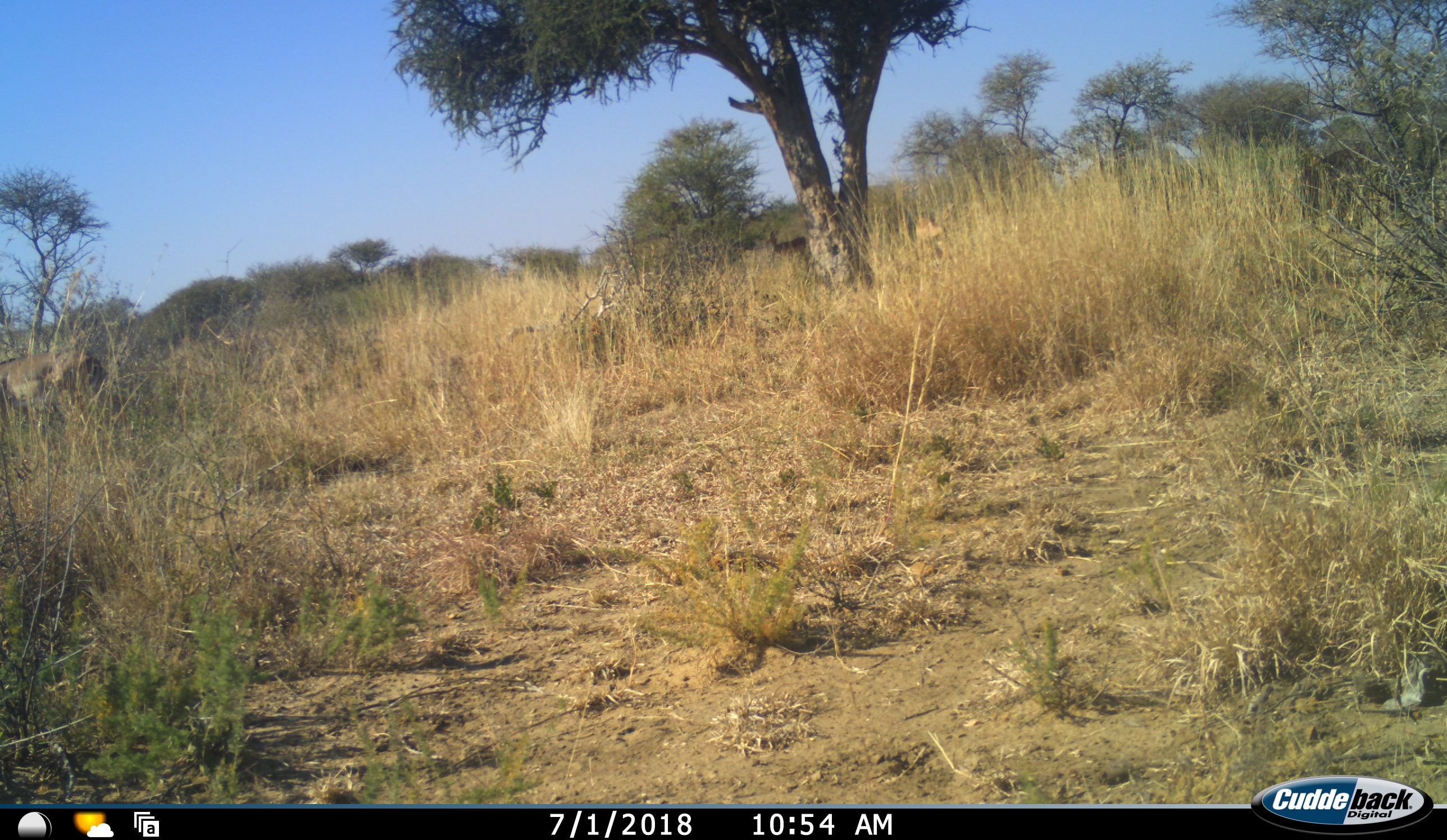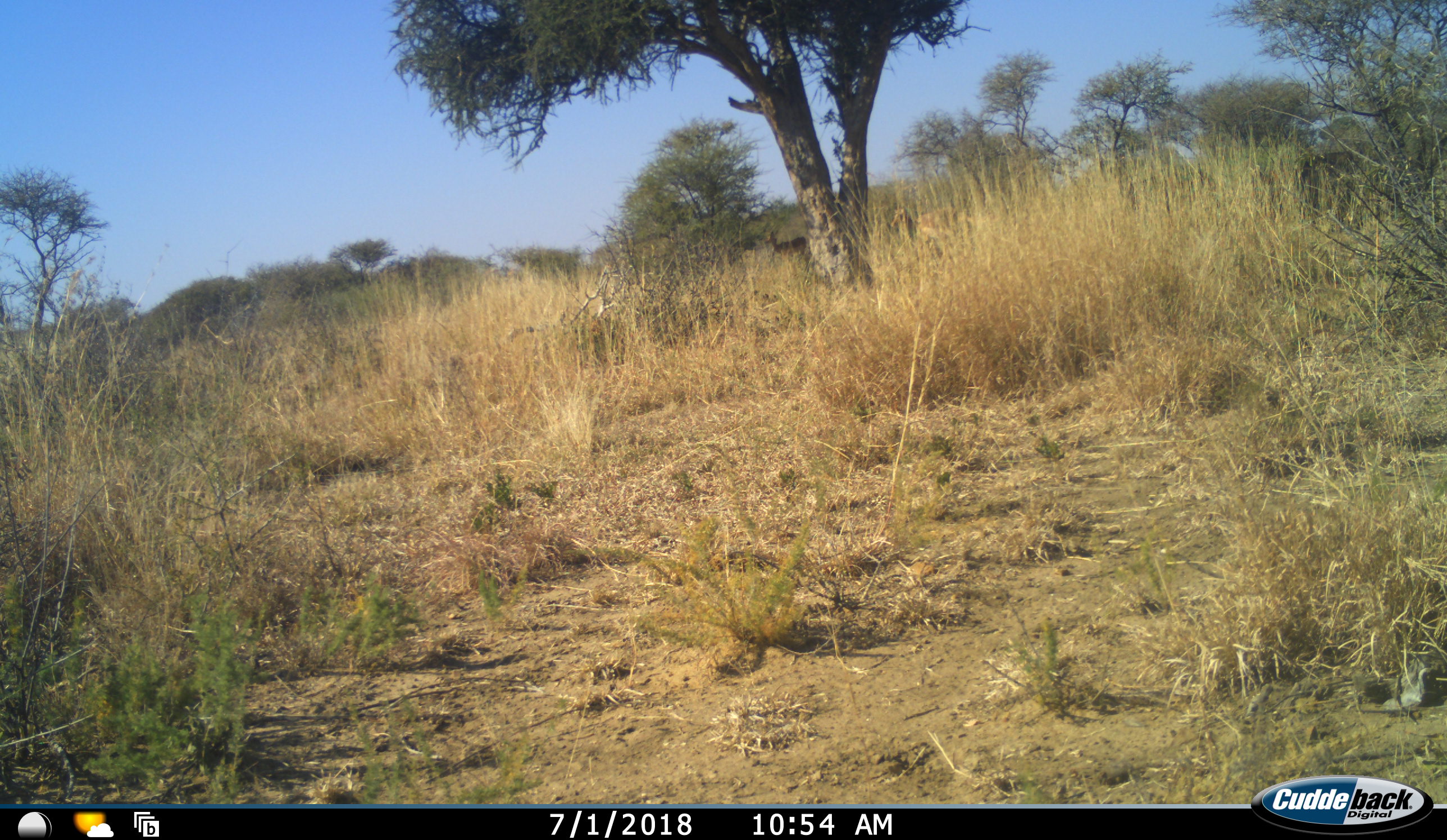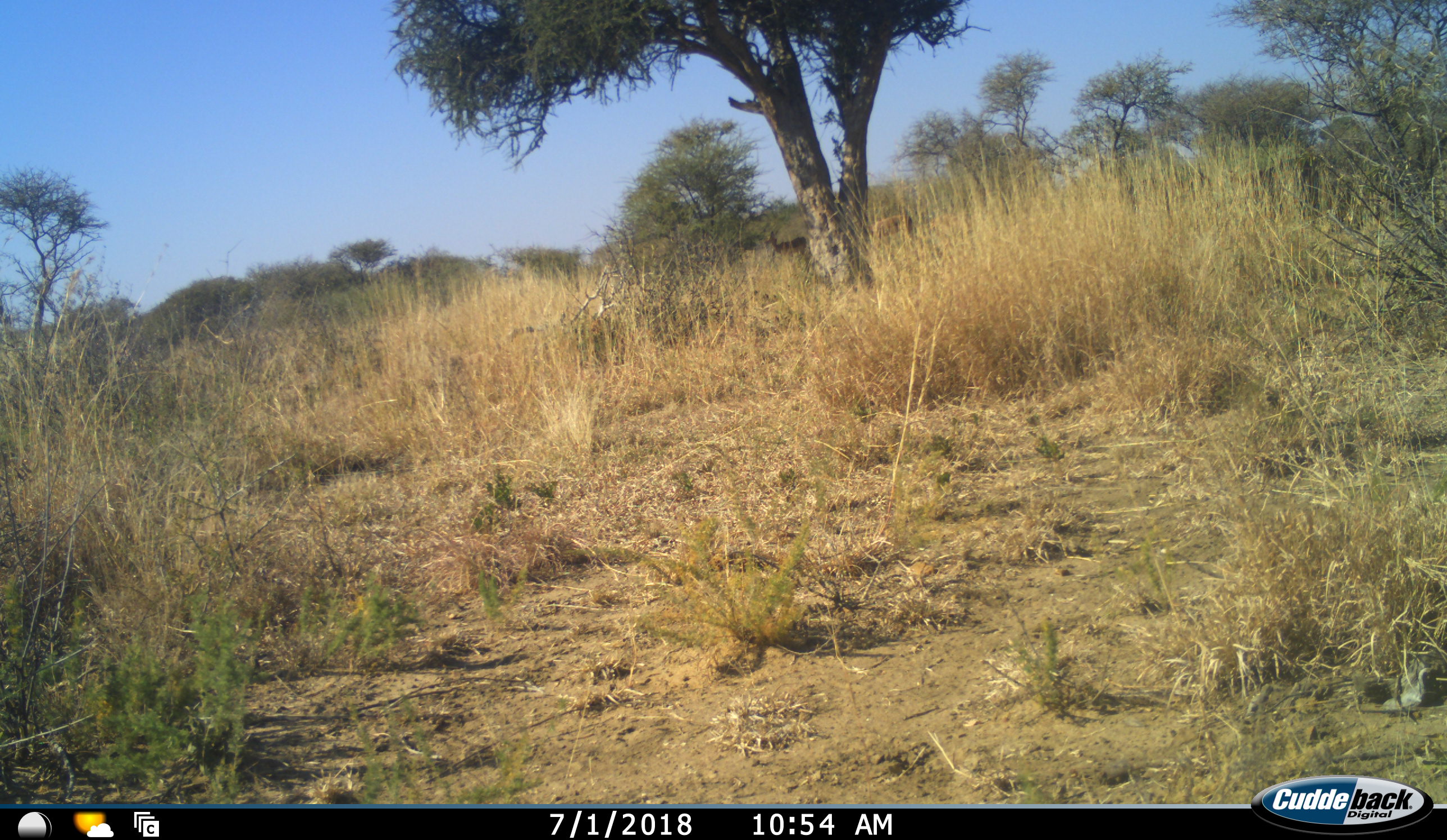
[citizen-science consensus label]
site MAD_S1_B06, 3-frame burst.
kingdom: Animalia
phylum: Chordata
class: Mammalia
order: Artiodactyla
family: Bovidae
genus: Aepyceros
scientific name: Aepyceros melampus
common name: impala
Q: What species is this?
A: Impala (Aepyceros melampus).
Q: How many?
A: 4.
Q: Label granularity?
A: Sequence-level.